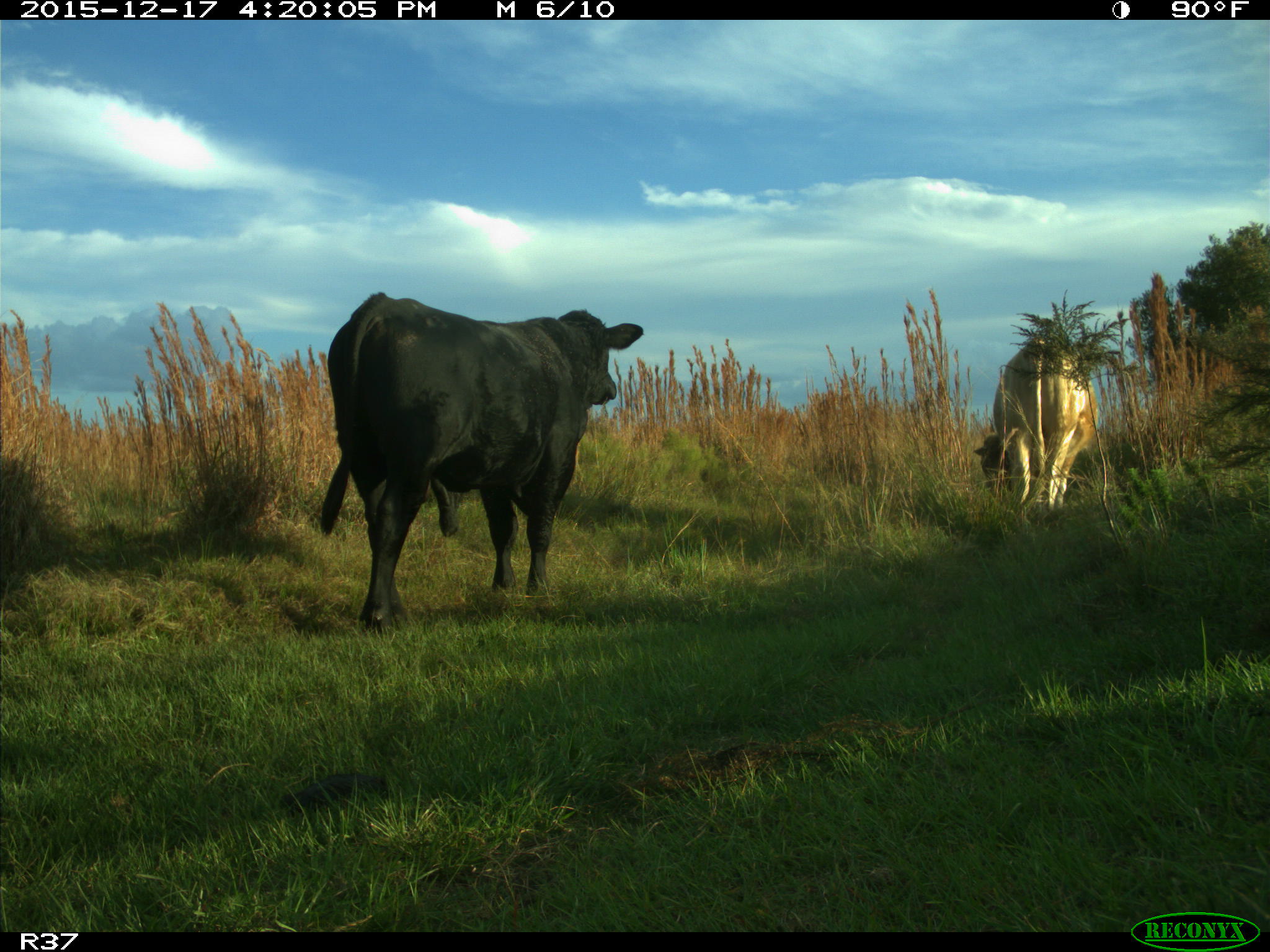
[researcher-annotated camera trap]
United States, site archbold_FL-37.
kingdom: Animalia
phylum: Chordata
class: Mammalia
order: Artiodactyla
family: Bovidae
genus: Bos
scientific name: Bos taurus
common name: domestic cow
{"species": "Bos taurus (domestic cow)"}